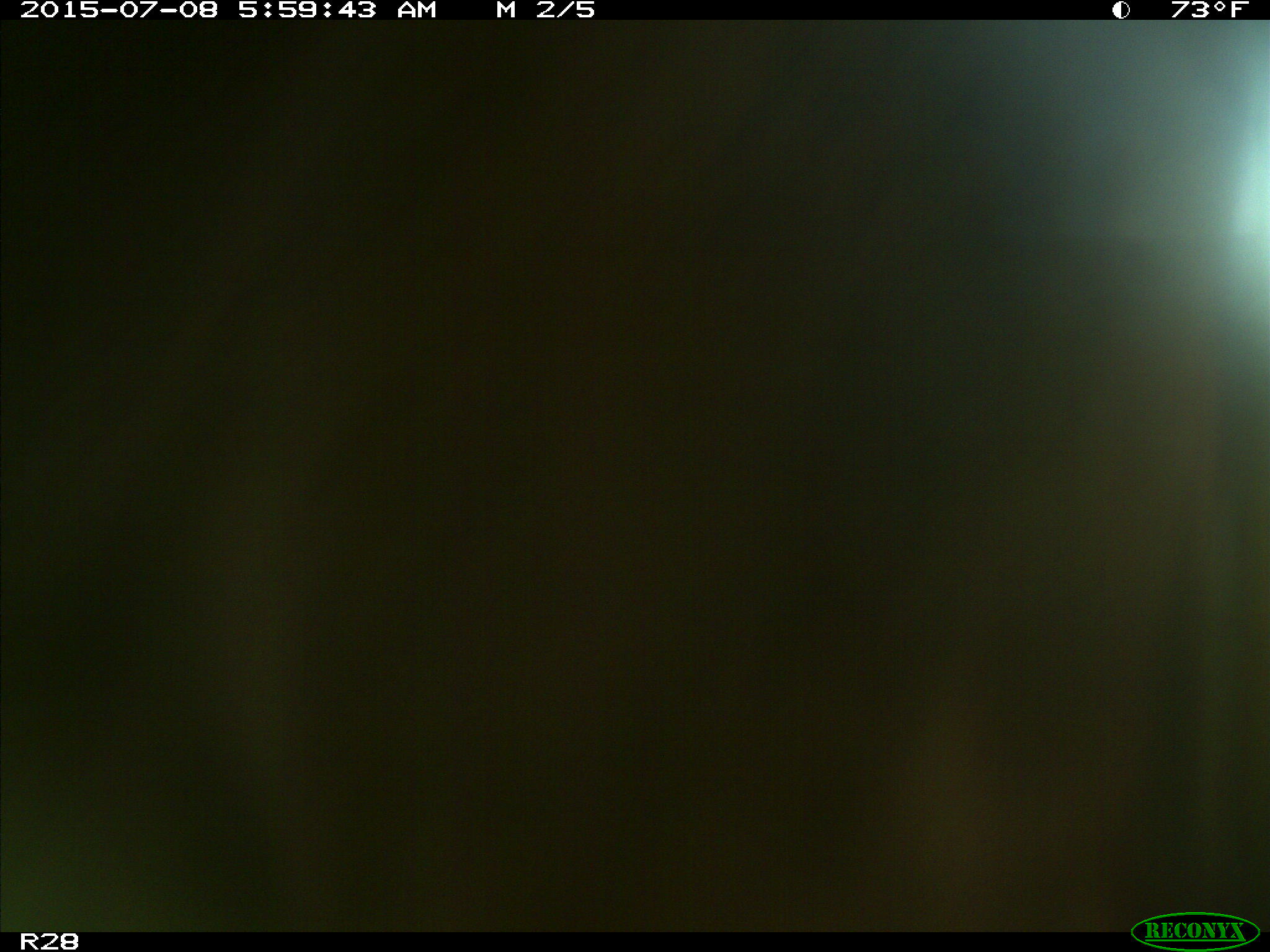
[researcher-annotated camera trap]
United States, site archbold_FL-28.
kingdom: Animalia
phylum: Chordata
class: Mammalia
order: Artiodactyla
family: Bovidae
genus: Bos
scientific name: Bos taurus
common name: domestic cow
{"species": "Bos taurus (domestic cow)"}